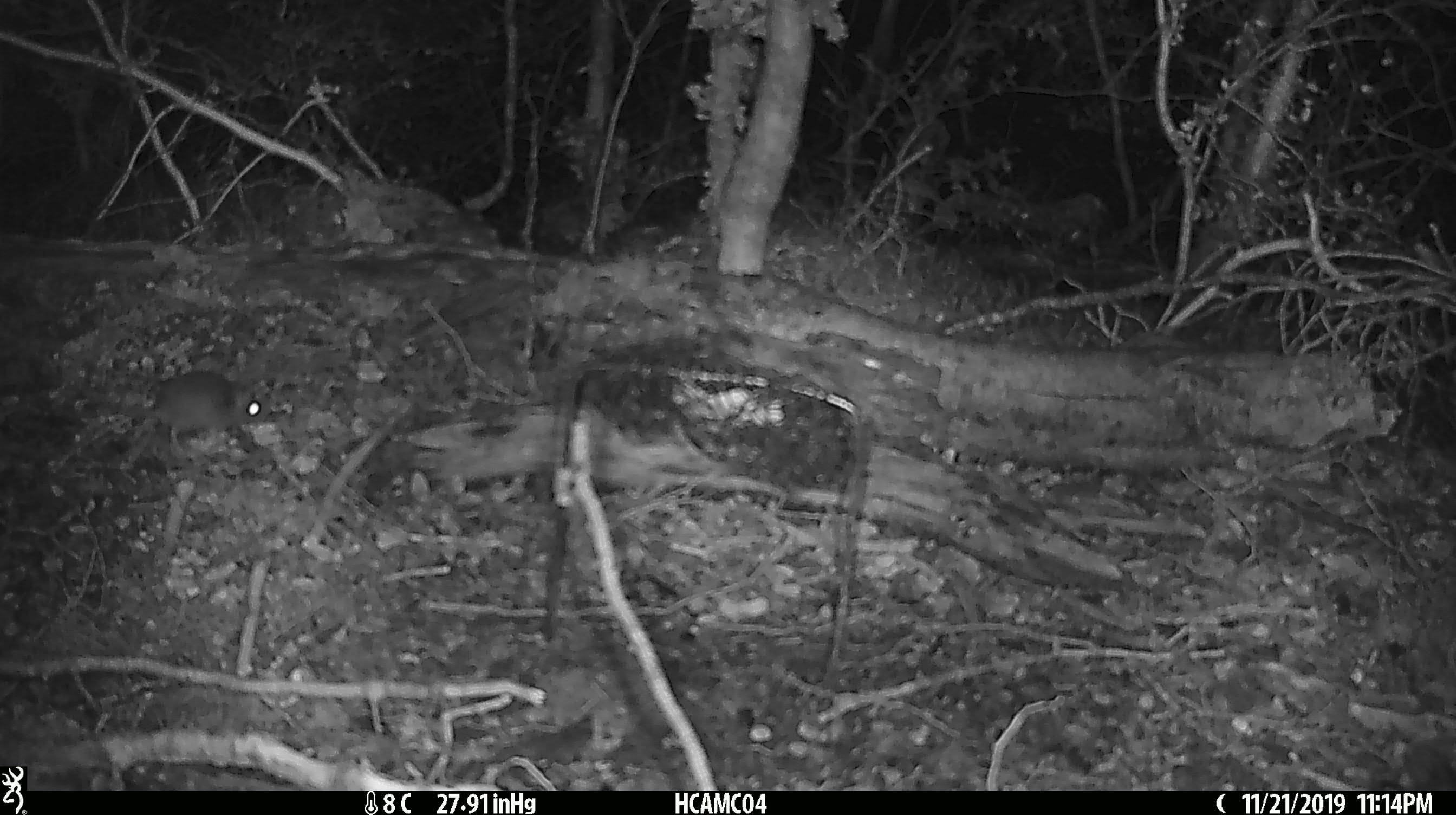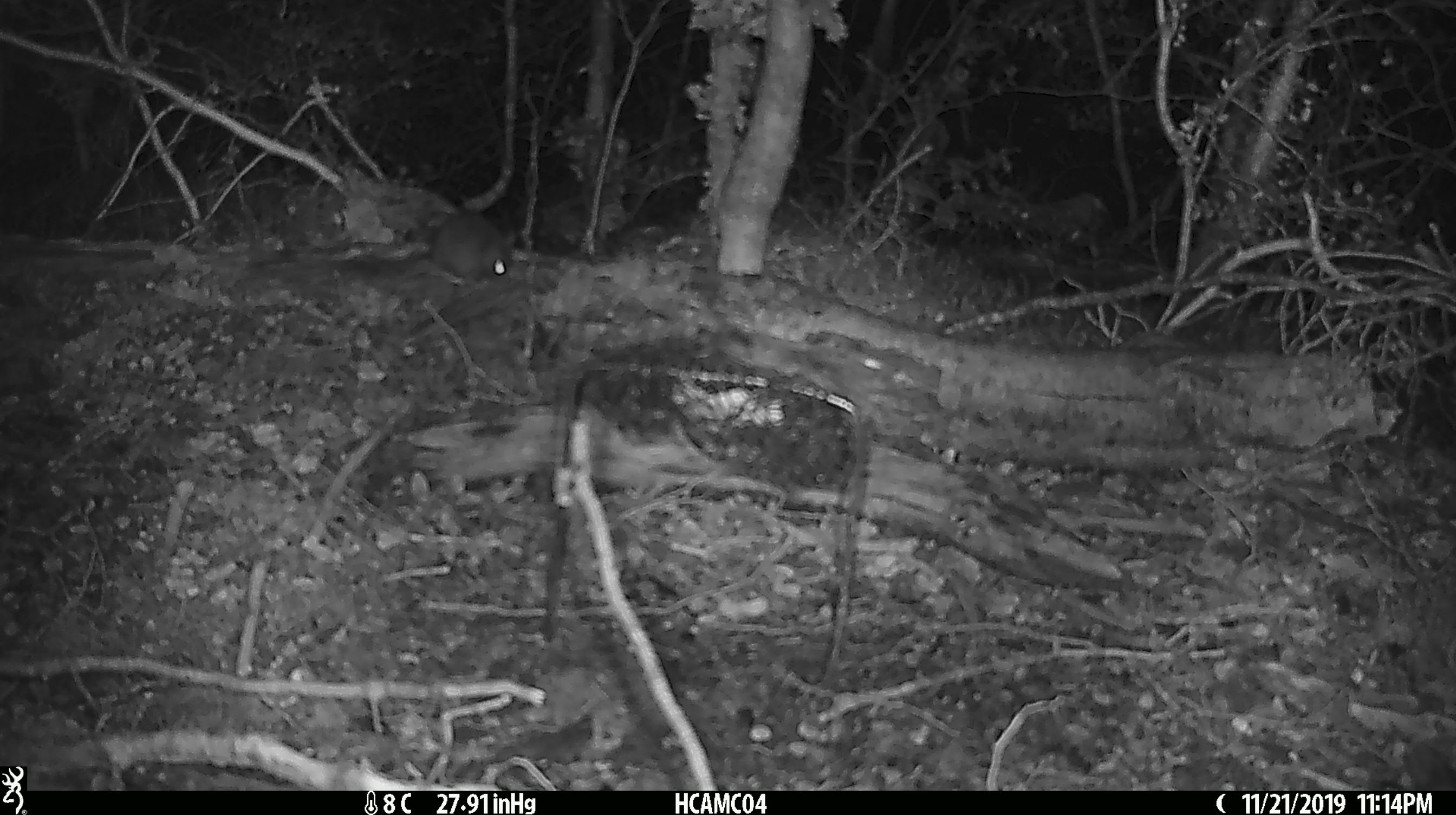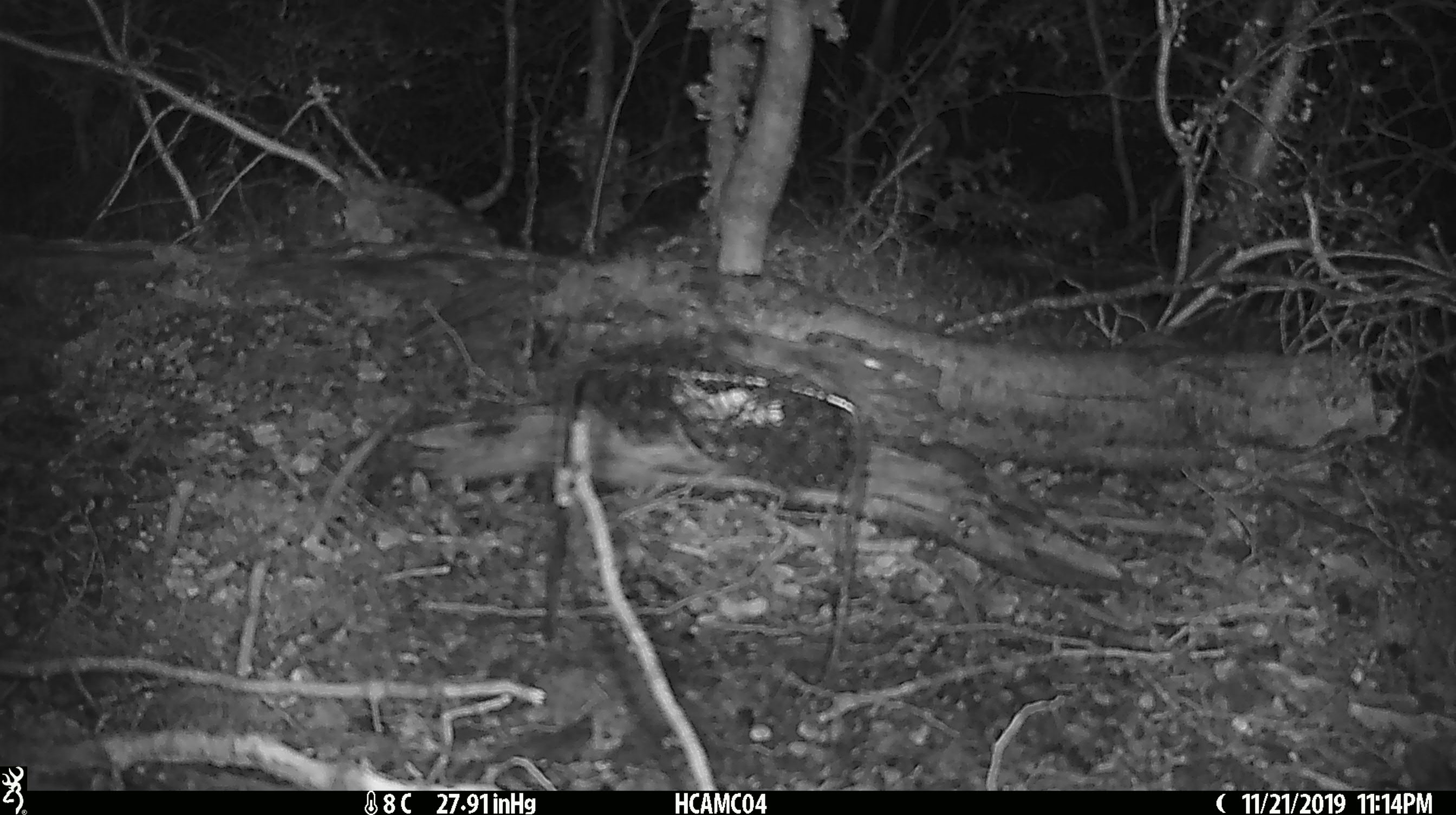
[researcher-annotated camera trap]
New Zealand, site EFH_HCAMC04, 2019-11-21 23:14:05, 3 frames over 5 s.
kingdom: Animalia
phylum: Chordata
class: Mammalia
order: Rodentia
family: Muridae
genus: Mus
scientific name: Mus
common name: mouse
Mouse (Mus).